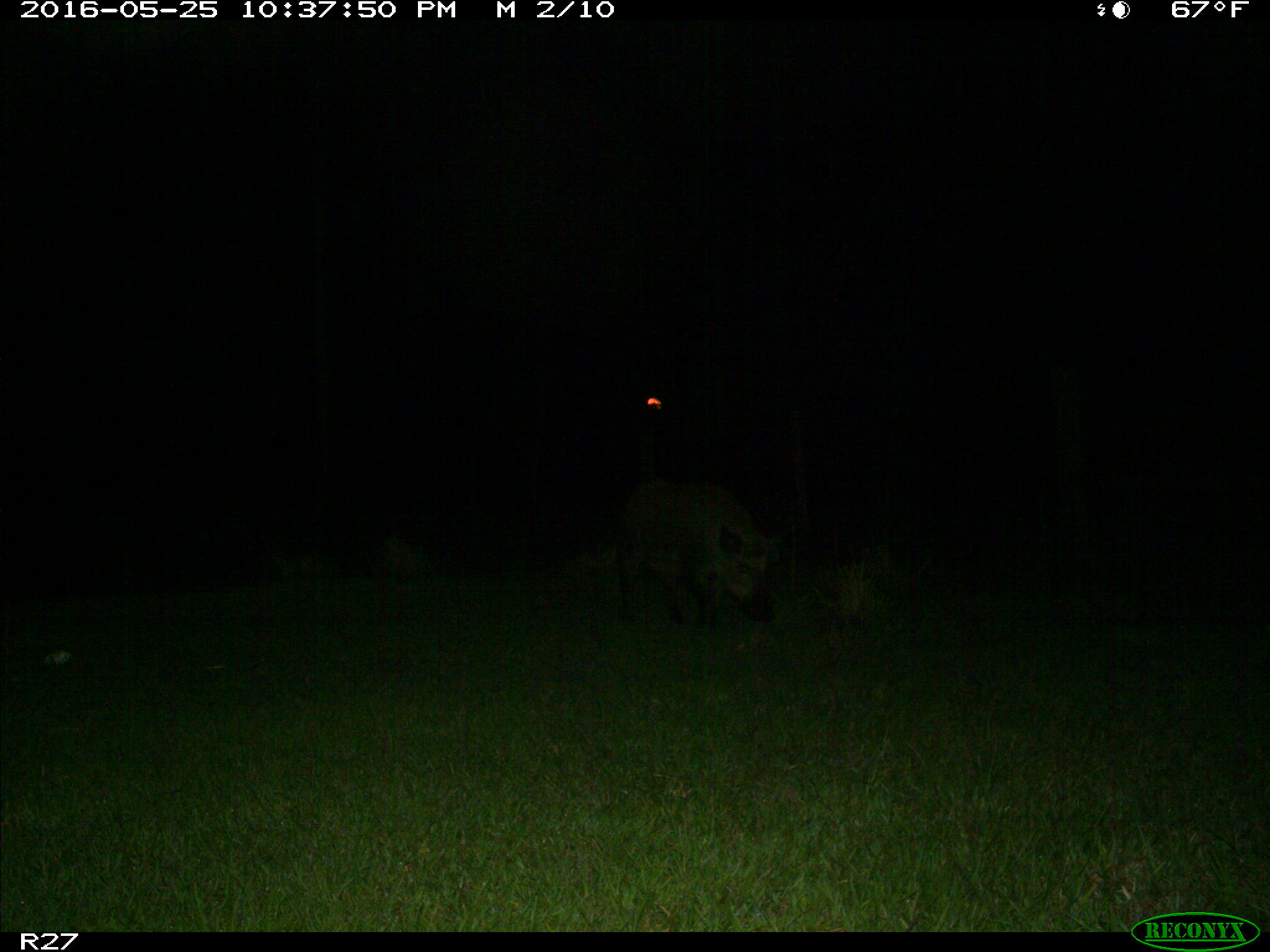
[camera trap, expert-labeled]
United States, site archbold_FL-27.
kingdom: Animalia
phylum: Chordata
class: Mammalia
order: Artiodactyla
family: Suidae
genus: Sus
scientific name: Sus scrofa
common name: wild boar